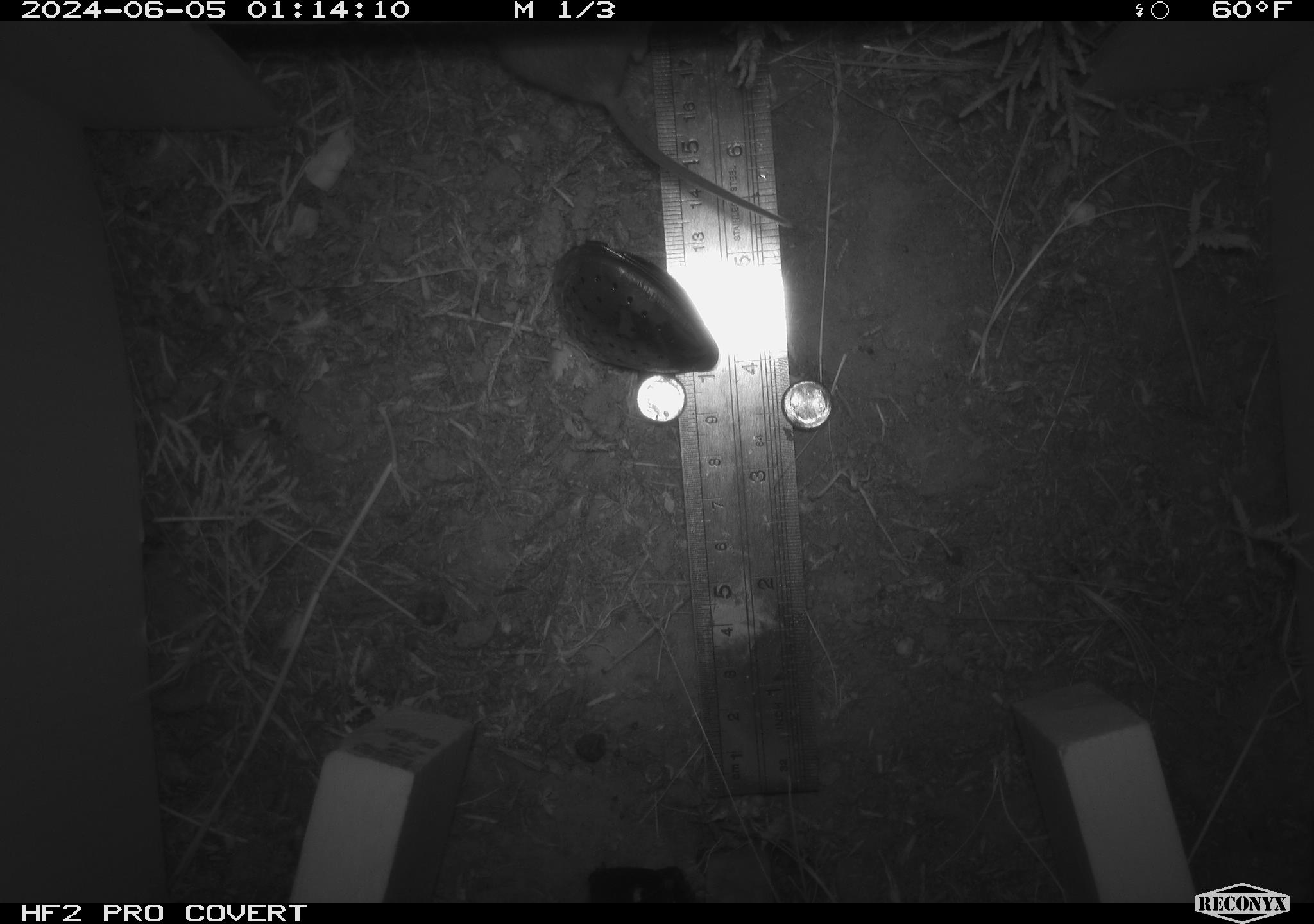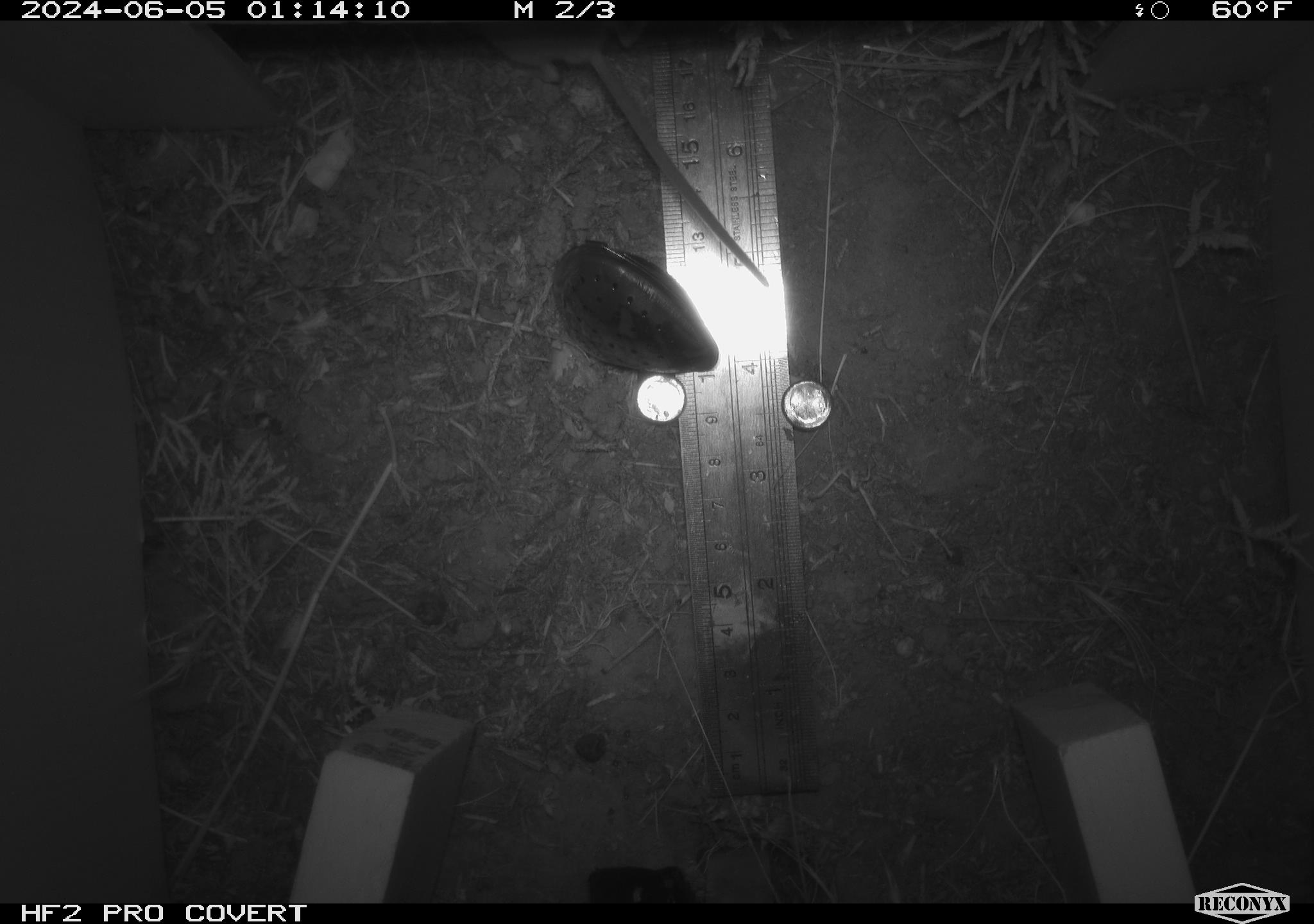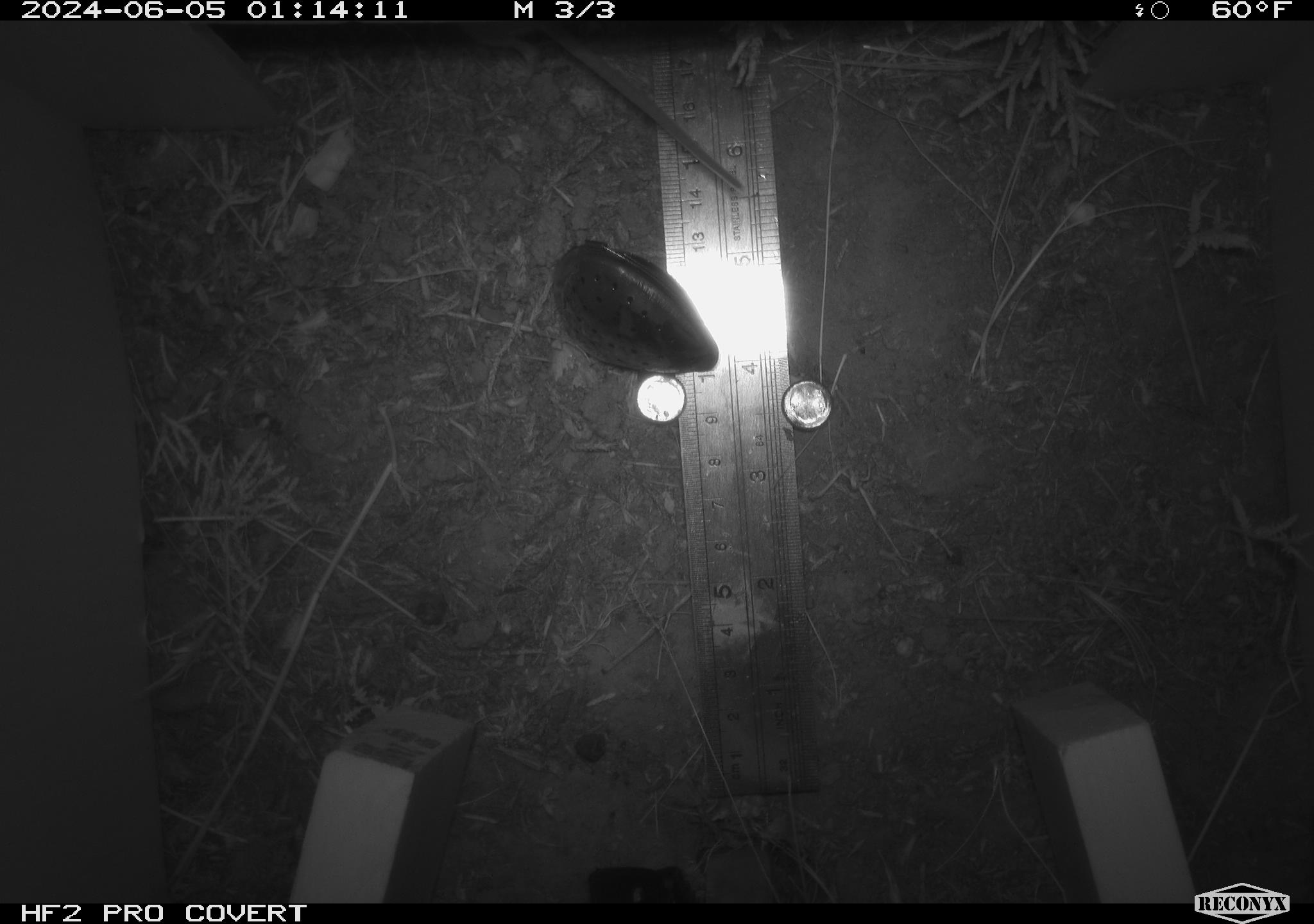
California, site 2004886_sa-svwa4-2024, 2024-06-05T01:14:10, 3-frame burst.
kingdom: Animalia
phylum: Chordata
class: Mammalia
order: Rodentia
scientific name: Rodentia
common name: mouse species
Mouse species (Rodentia).